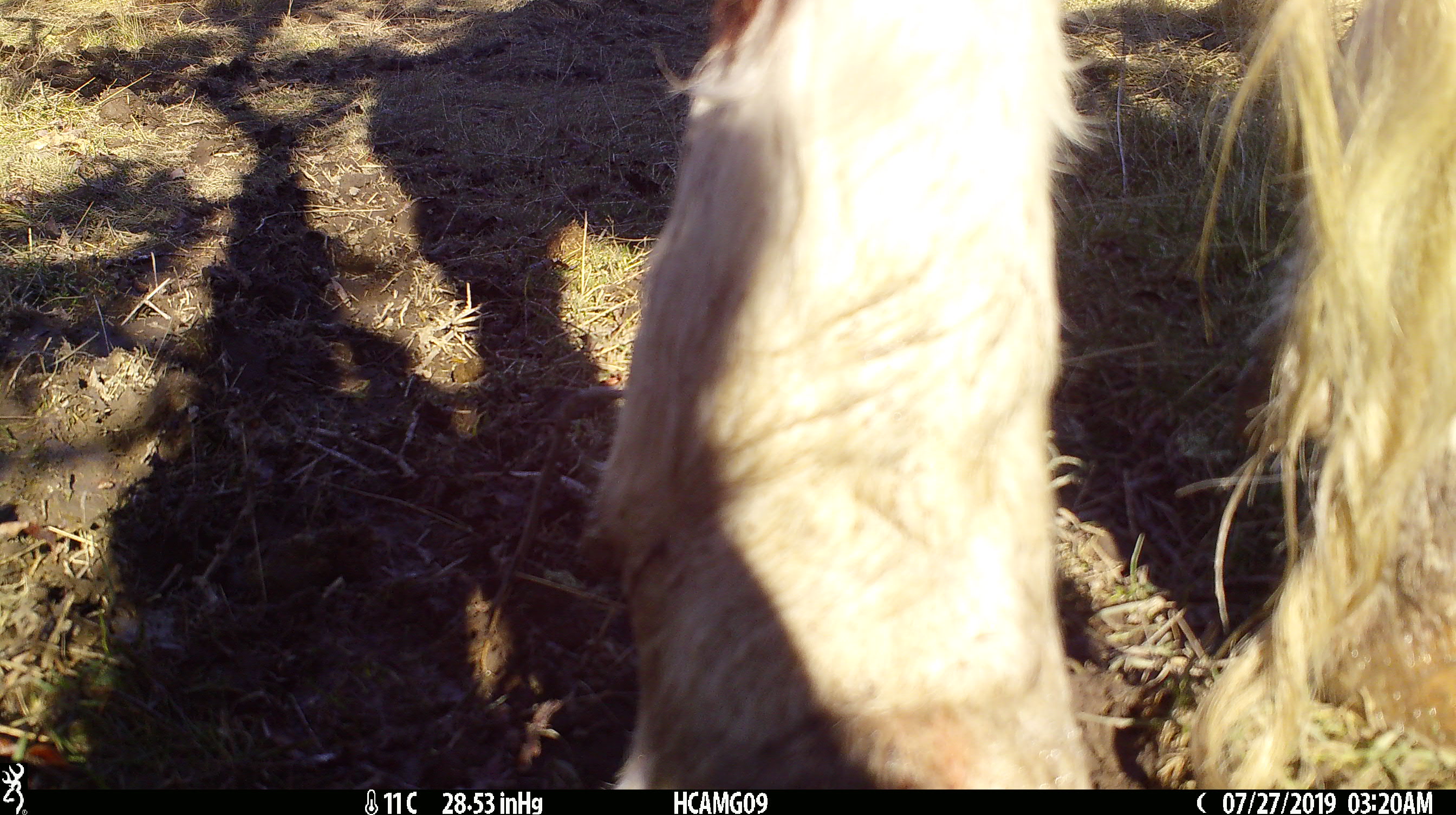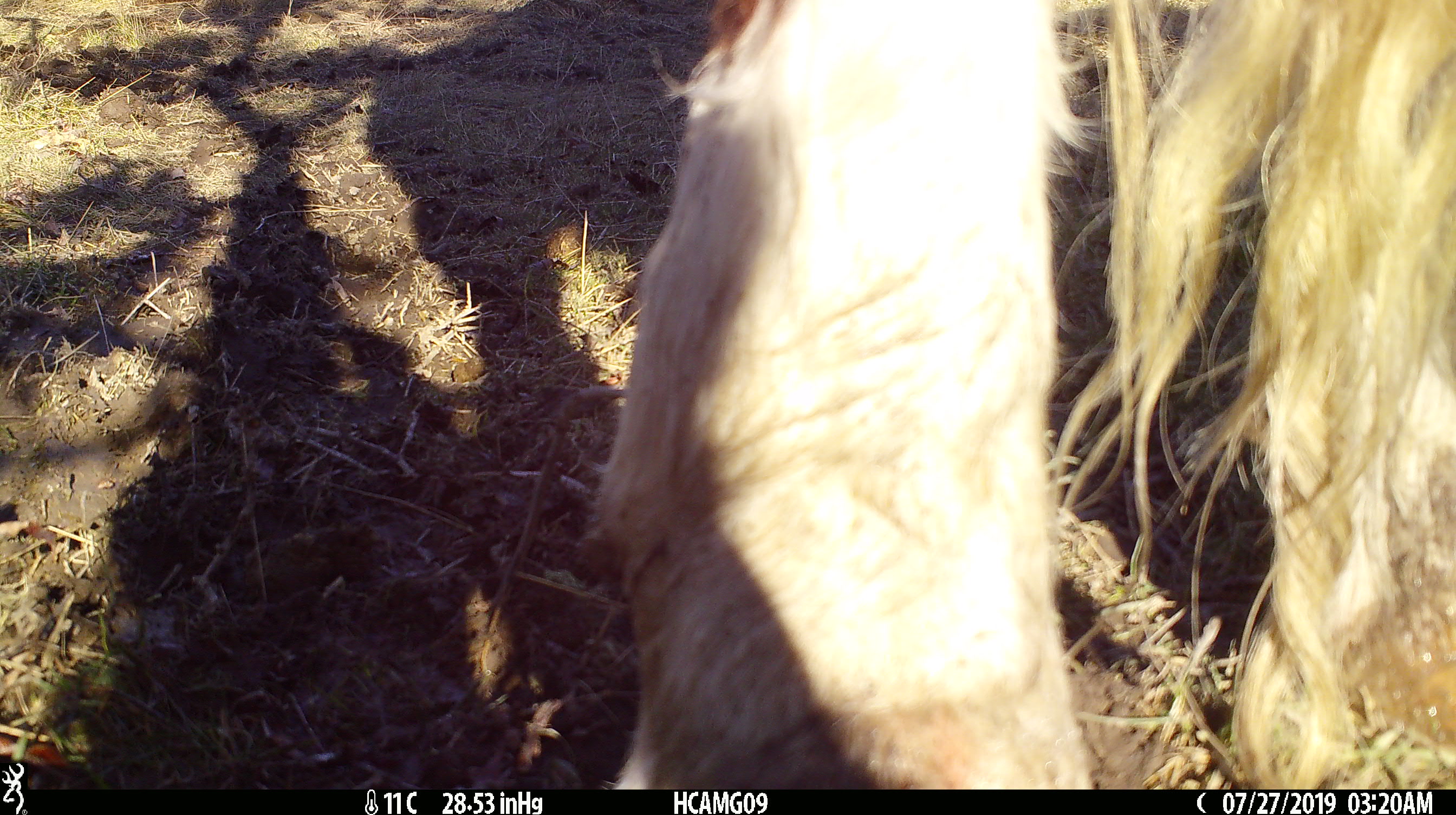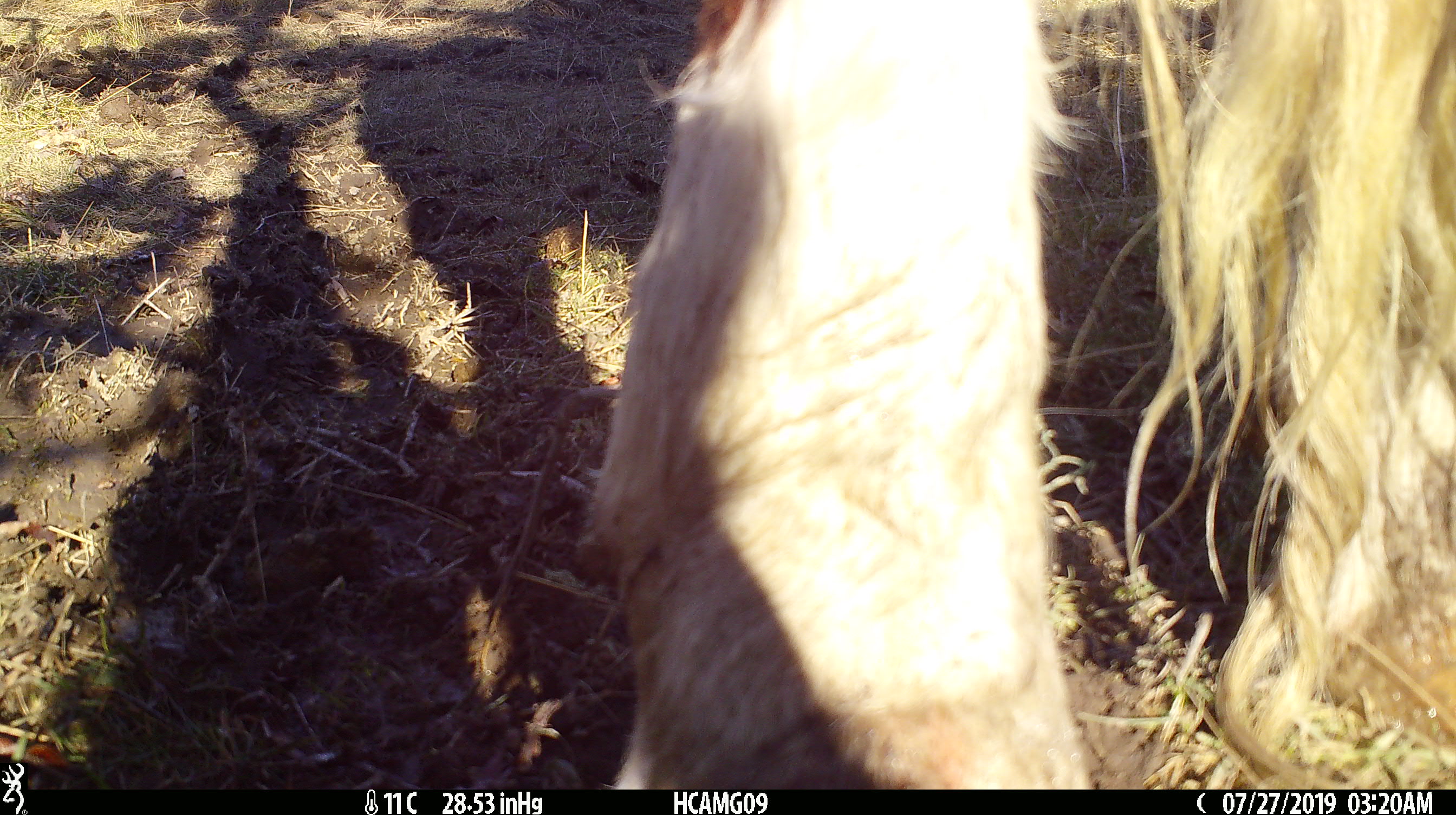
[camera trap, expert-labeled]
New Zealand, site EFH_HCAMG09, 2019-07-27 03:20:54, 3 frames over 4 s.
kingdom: Animalia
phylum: Chordata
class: Mammalia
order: Artiodactyla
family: Bovidae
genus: Bos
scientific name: Bos taurus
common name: domestic cow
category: cow